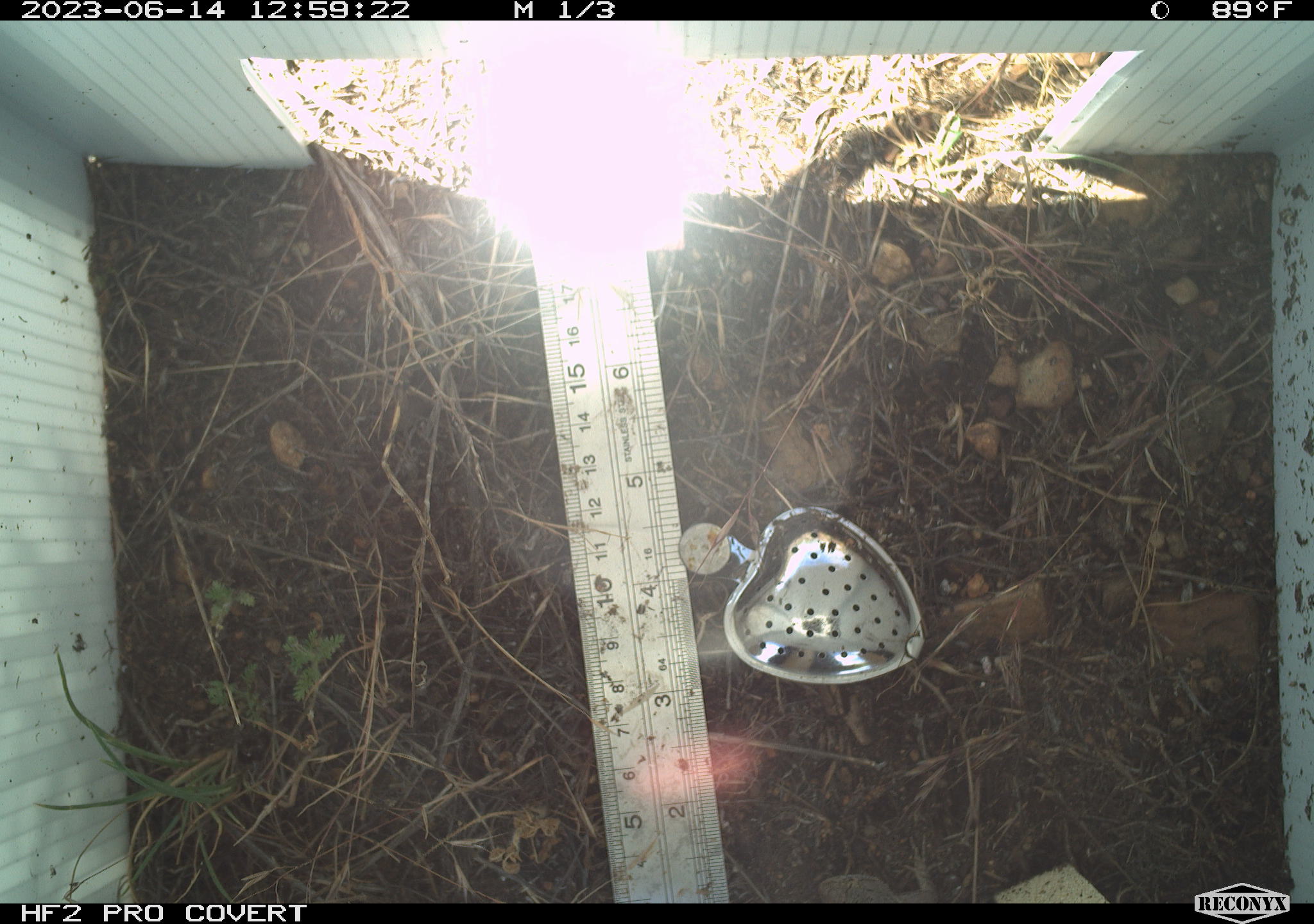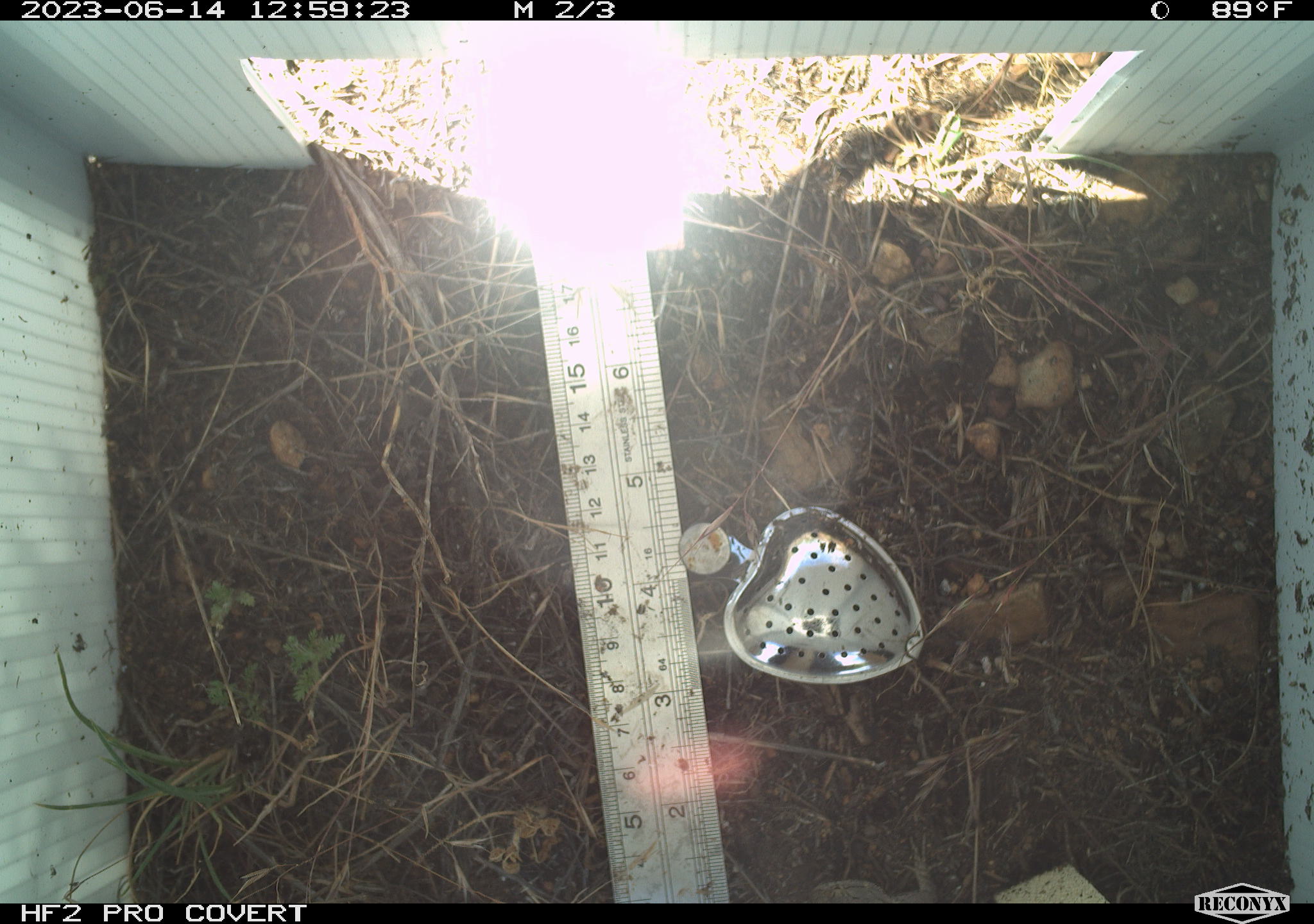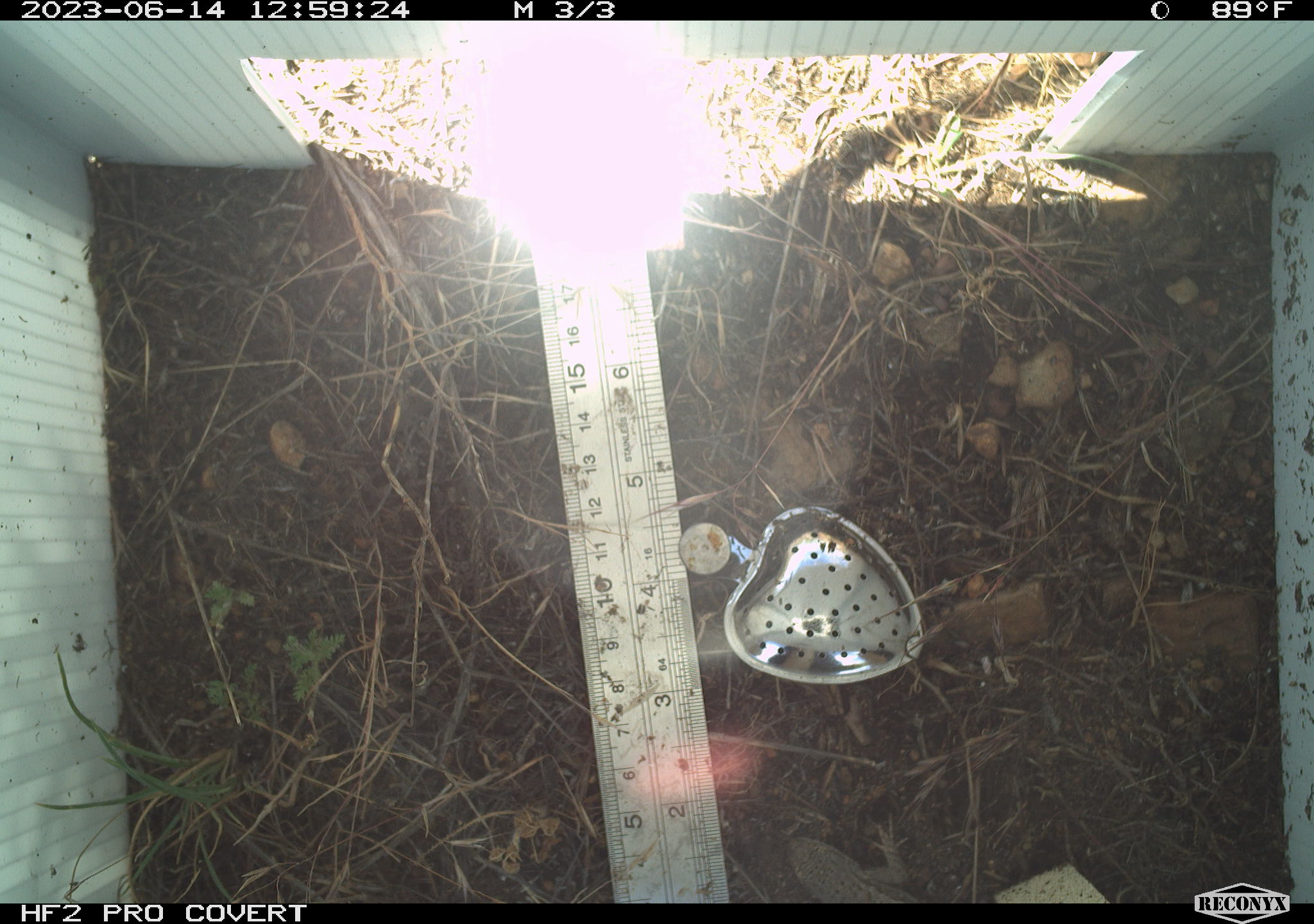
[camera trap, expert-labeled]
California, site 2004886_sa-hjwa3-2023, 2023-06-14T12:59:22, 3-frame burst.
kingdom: Animalia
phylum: Chordata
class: Reptilia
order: Squamata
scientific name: Squamata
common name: lizards and snakes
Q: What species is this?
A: Lizards and snakes (Squamata).